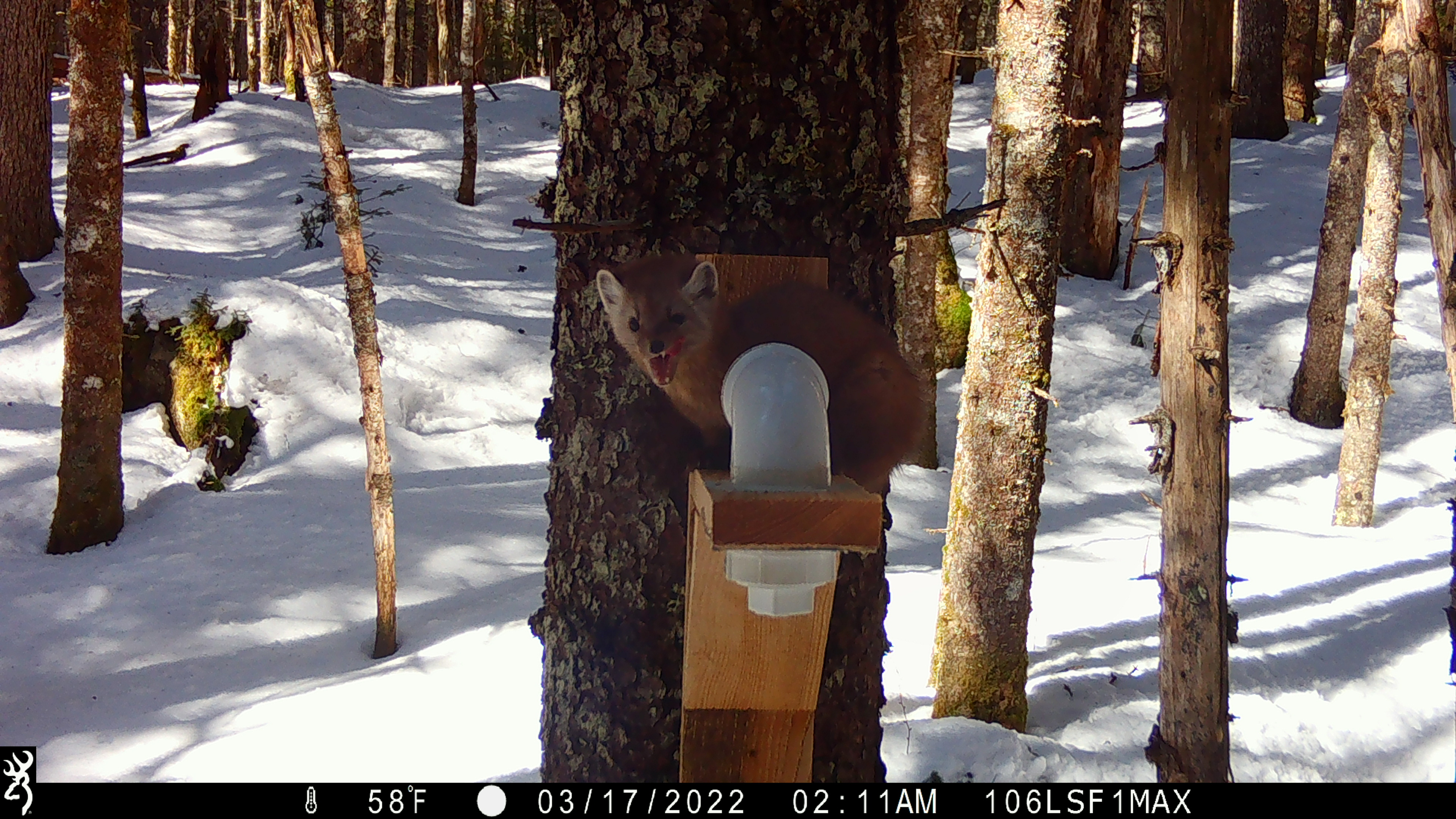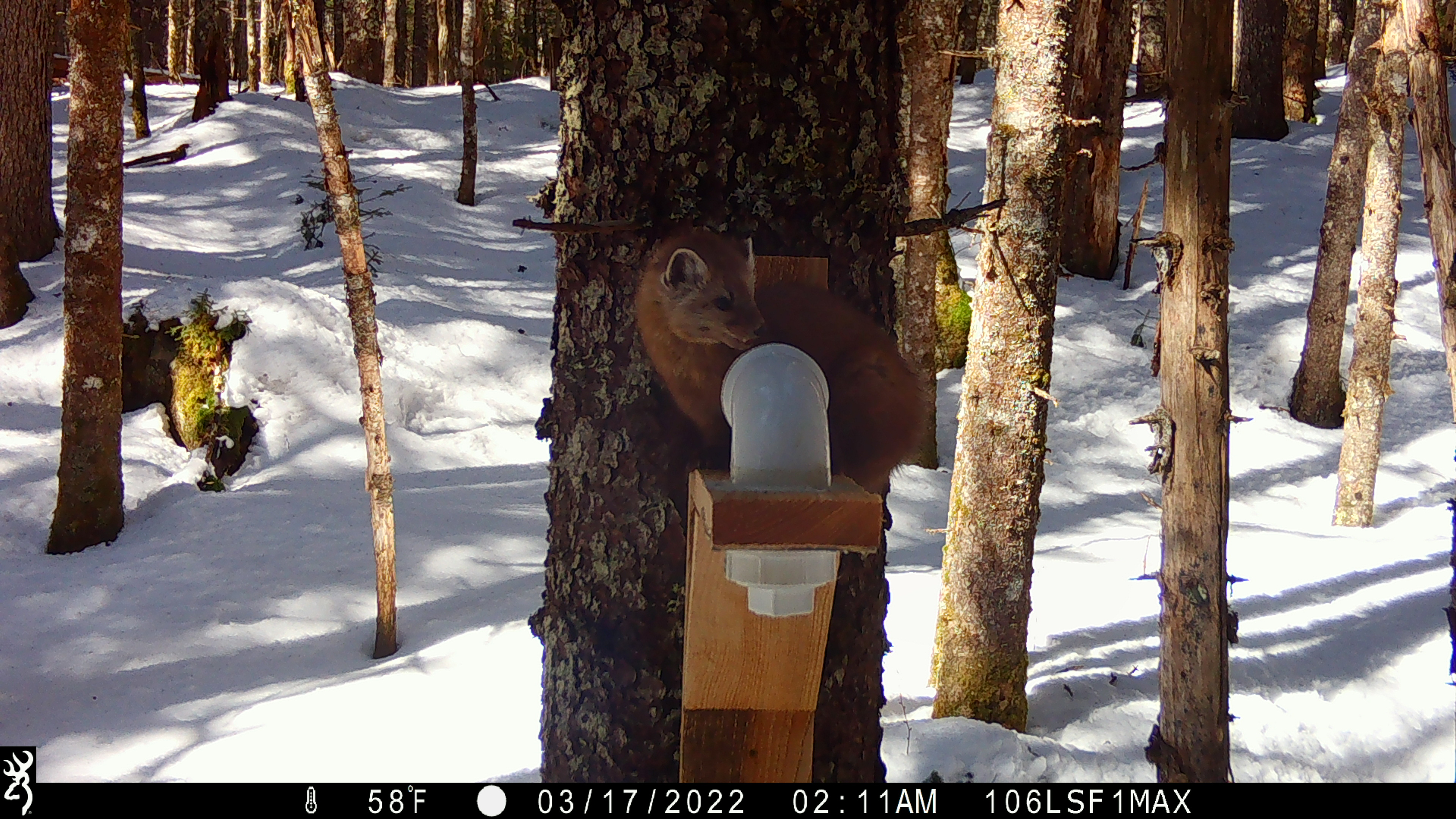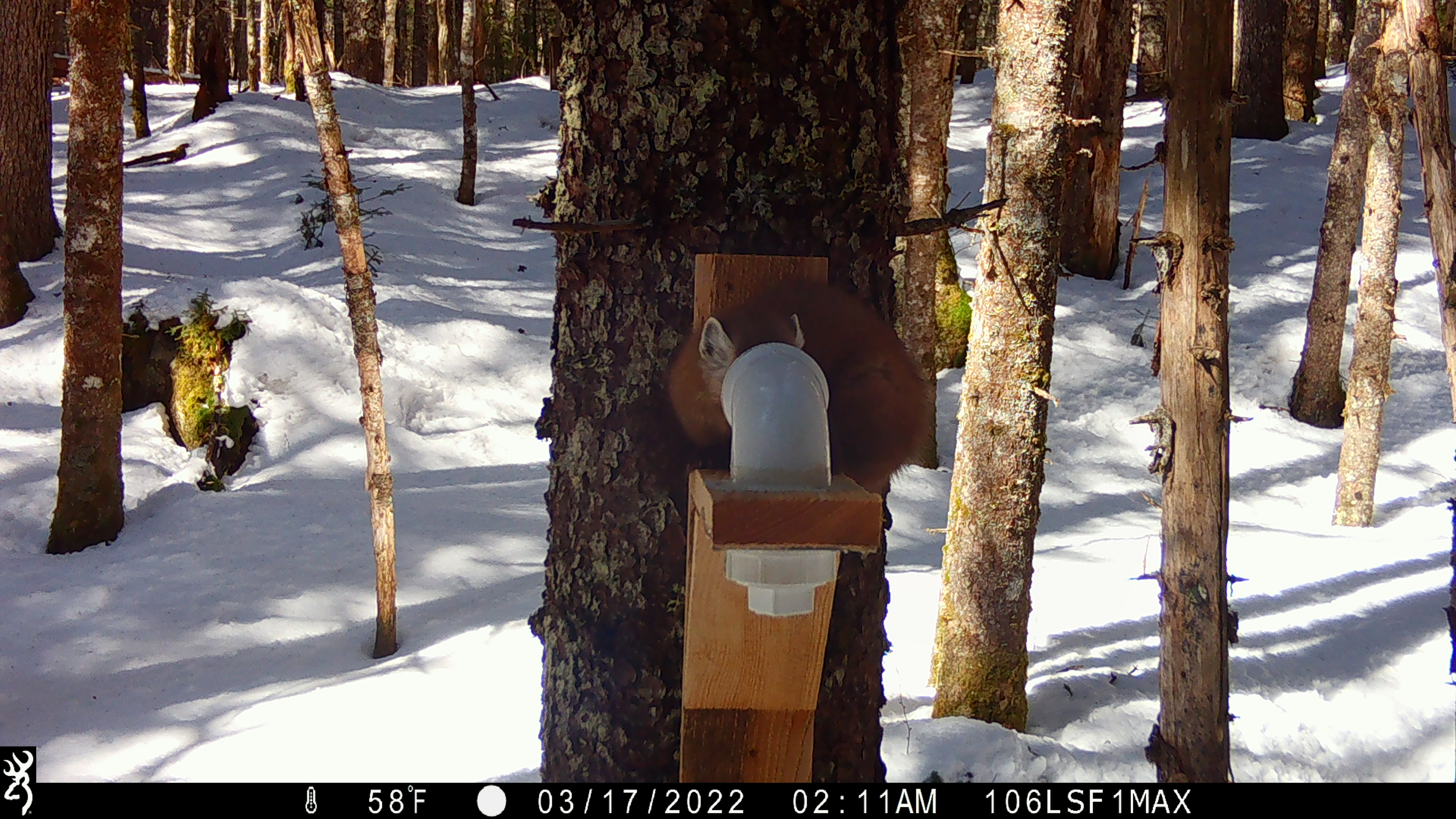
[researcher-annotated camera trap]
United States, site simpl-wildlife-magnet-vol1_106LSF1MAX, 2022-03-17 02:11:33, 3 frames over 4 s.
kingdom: Animalia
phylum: Chordata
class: Mammalia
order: Carnivora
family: Mustelidae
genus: Martes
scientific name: Martes americana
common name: american marten